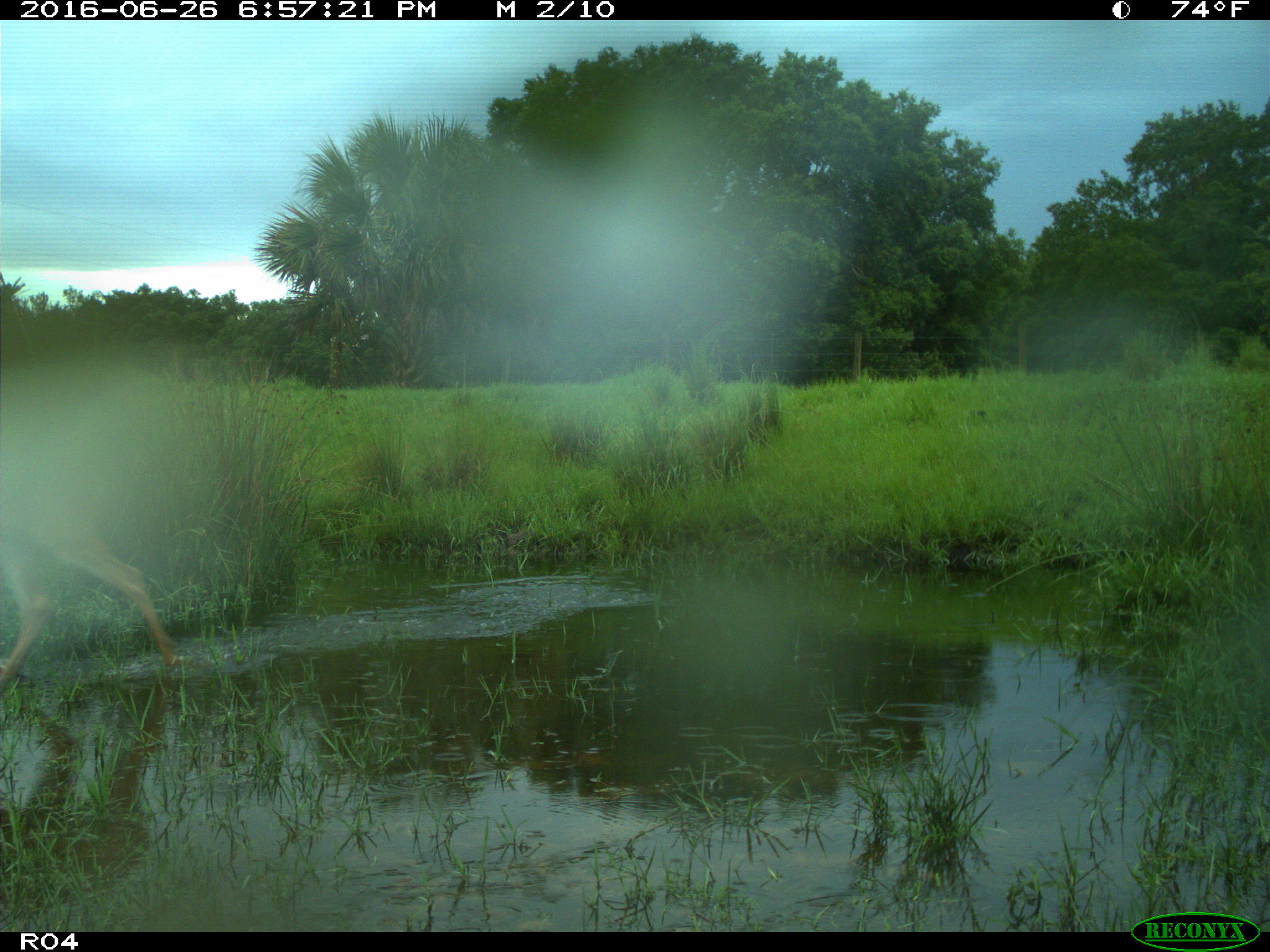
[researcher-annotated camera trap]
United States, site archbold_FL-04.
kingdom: Animalia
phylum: Chordata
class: Mammalia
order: Artiodactyla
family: Cervidae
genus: Odocoileus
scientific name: Odocoileus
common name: deer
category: unidentified deer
Unidentified deer (deer) (Odocoileus).